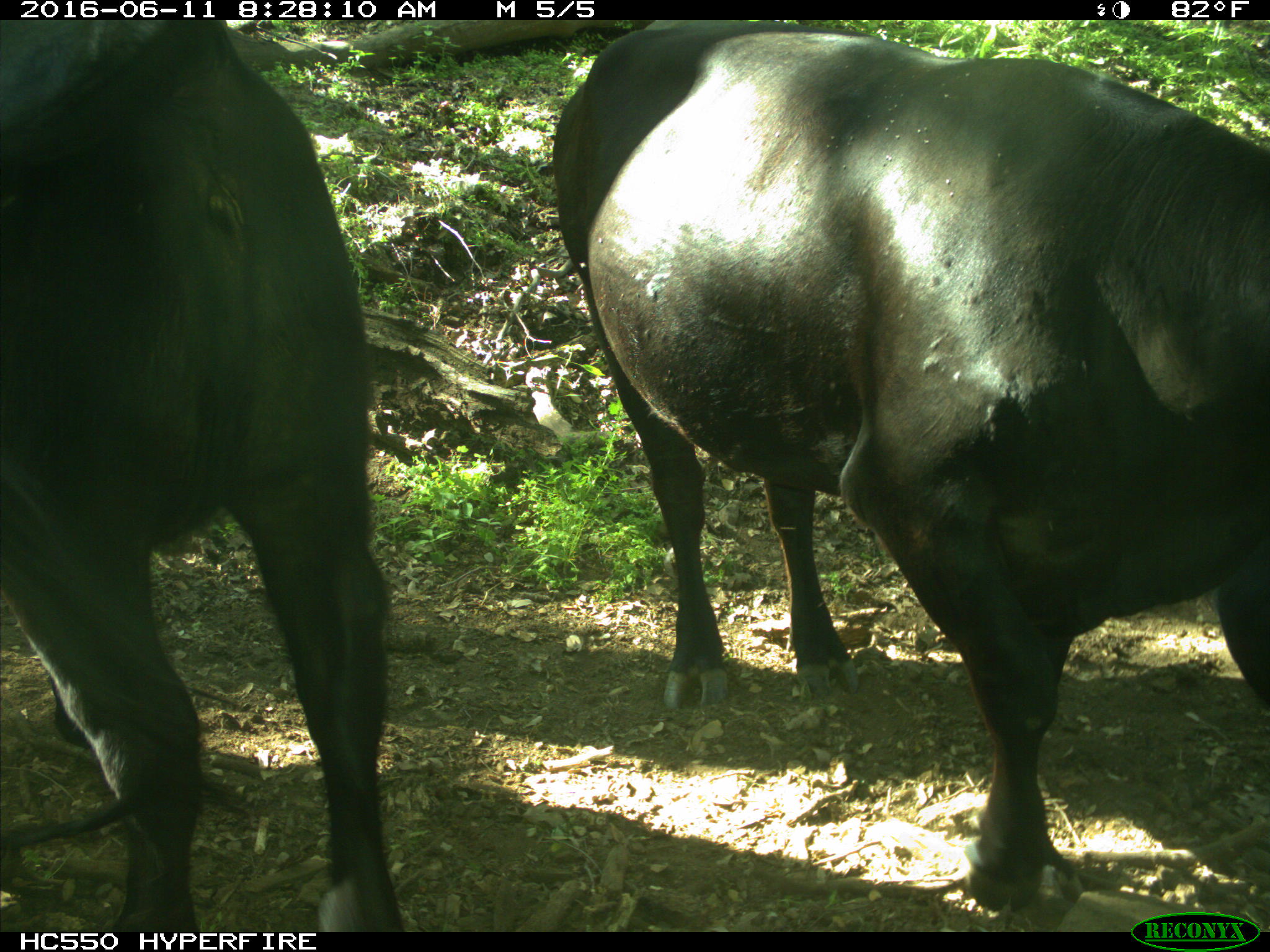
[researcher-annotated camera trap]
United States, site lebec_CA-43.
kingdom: Animalia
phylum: Chordata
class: Mammalia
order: Artiodactyla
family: Bovidae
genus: Bos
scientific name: Bos taurus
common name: domestic cow